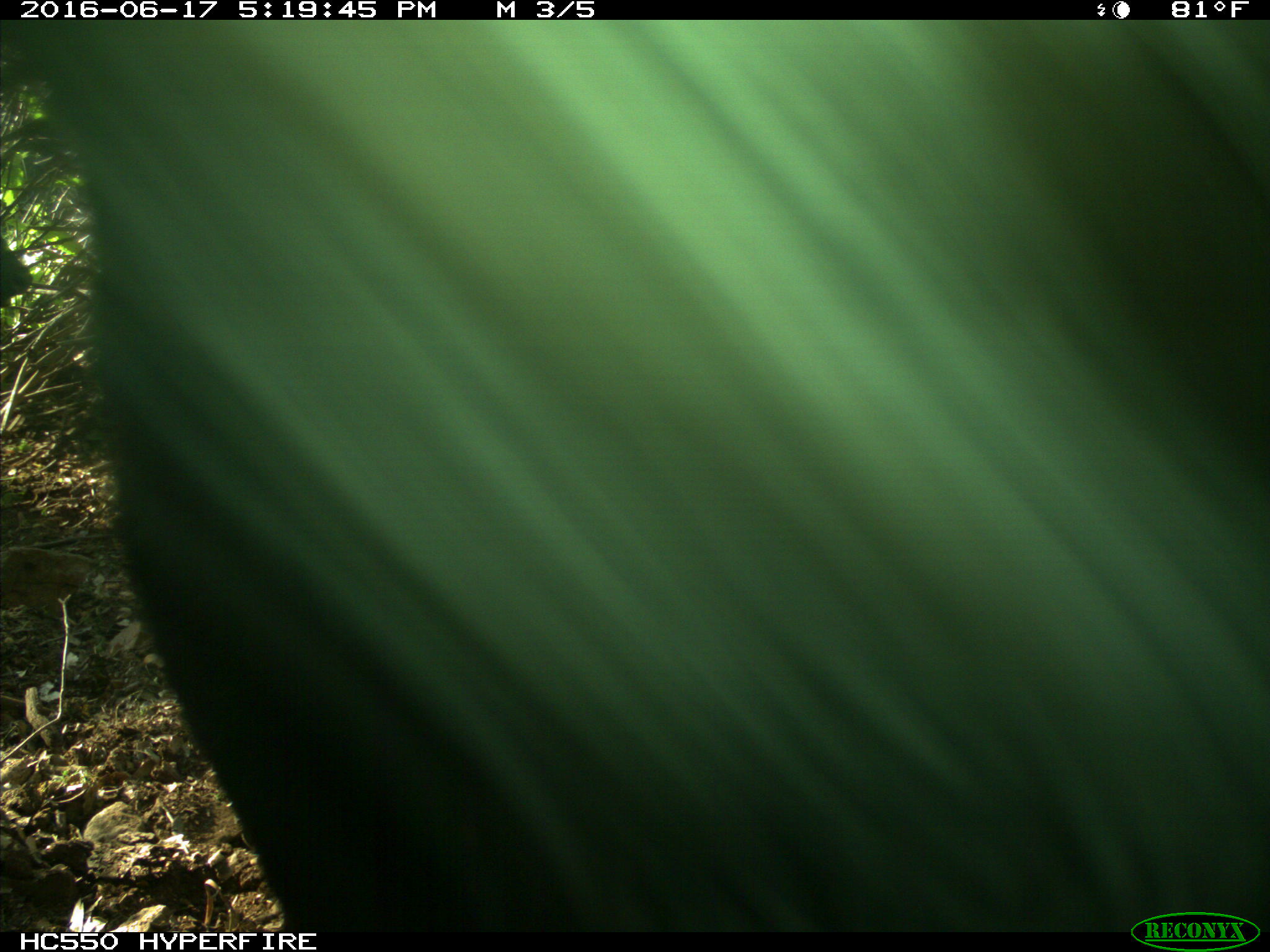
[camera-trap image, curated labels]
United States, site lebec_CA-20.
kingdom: Animalia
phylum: Chordata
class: Mammalia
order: Artiodactyla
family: Bovidae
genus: Bos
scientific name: Bos taurus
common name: domestic cow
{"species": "Bos taurus (domestic cow)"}